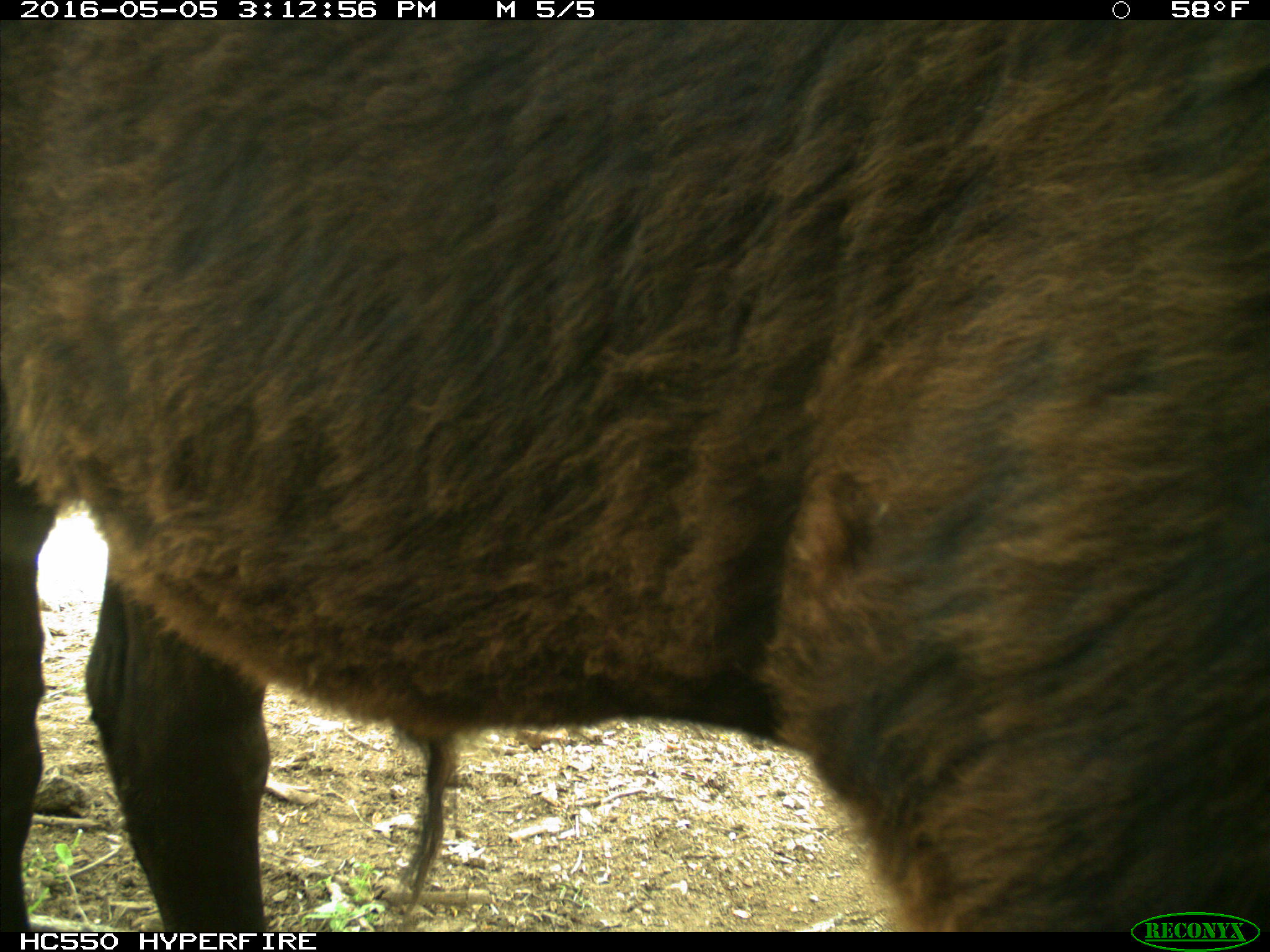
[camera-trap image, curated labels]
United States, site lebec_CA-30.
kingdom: Animalia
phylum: Chordata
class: Mammalia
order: Artiodactyla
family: Bovidae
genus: Bos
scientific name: Bos taurus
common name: domestic cow